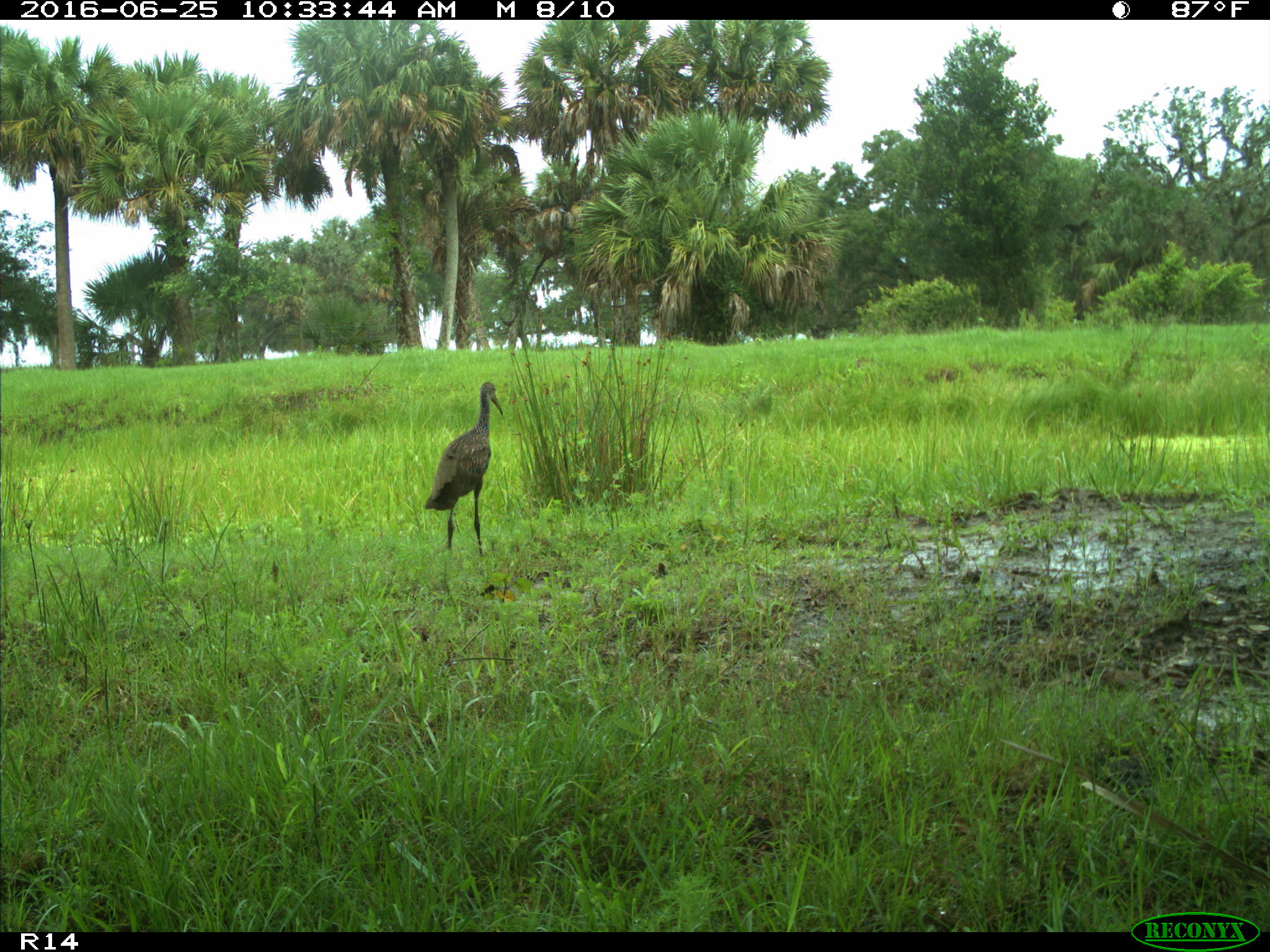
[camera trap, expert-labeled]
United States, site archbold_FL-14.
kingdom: Animalia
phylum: Chordata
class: Aves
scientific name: Aves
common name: birds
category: unidentified bird